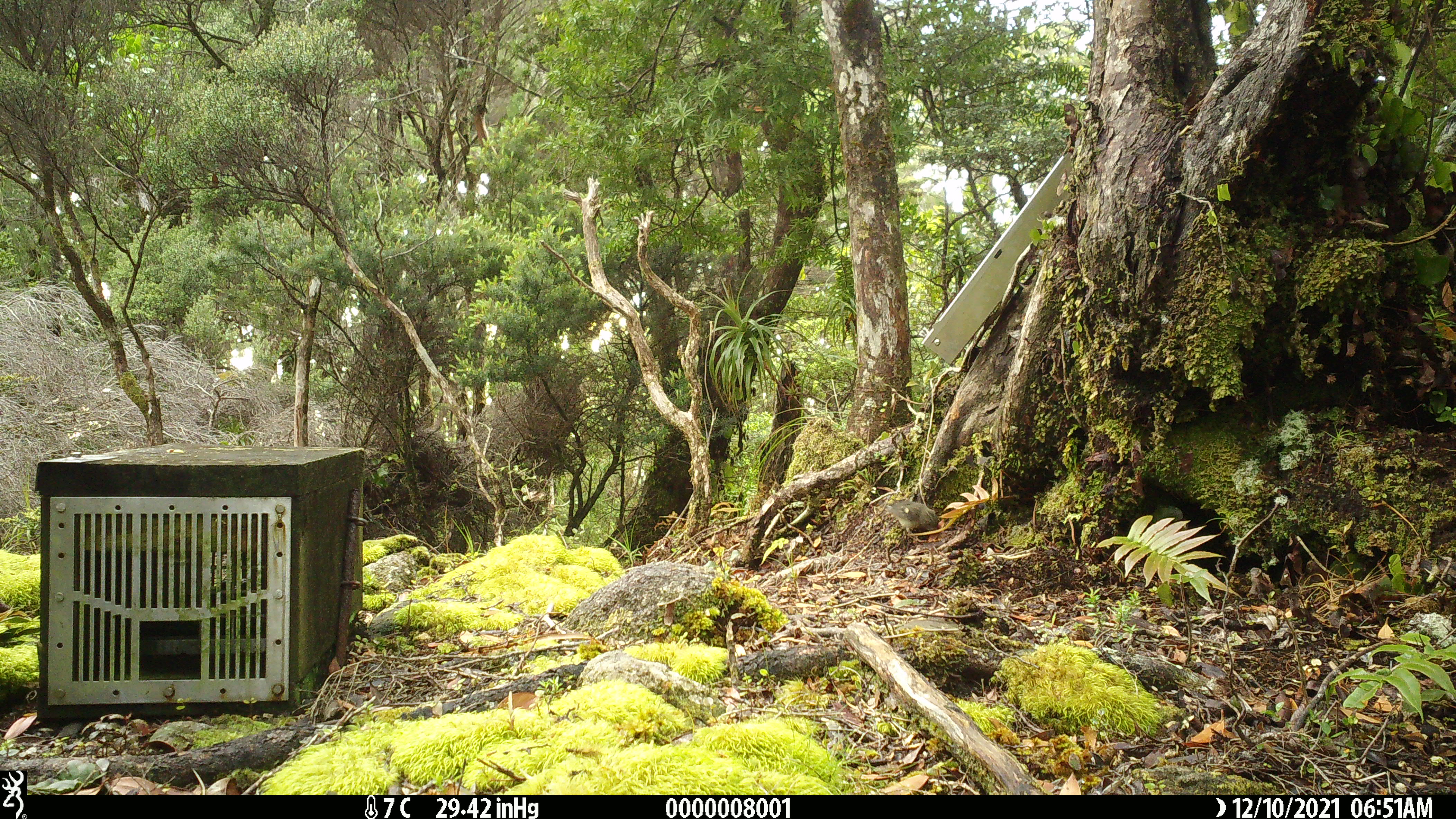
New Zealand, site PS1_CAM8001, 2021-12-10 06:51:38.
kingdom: Animalia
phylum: Chordata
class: Aves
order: Passeriformes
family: Petroicidae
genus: Petroica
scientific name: Petroica macrocephala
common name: tomtit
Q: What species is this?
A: Tomtit (Petroica macrocephala).